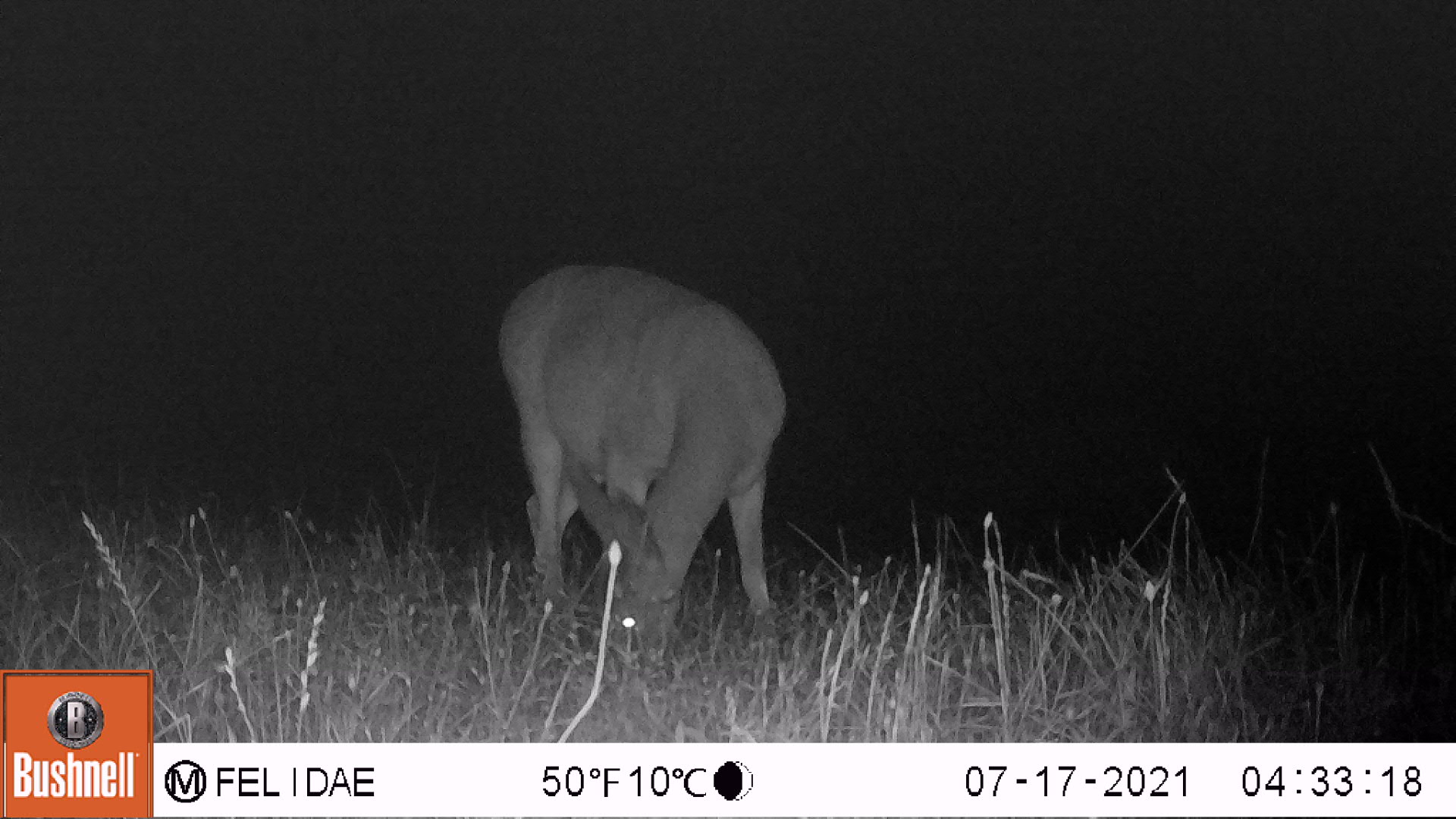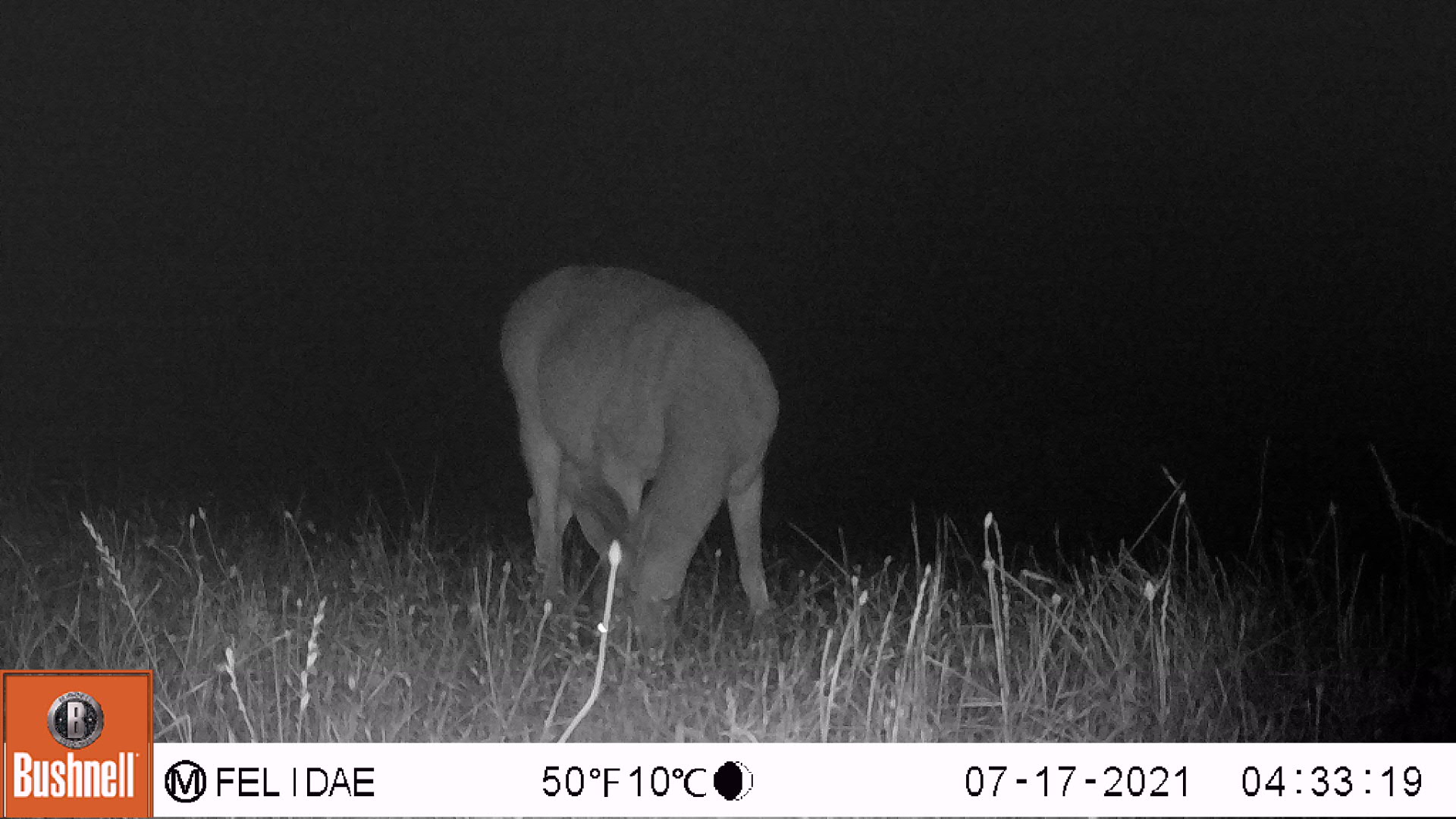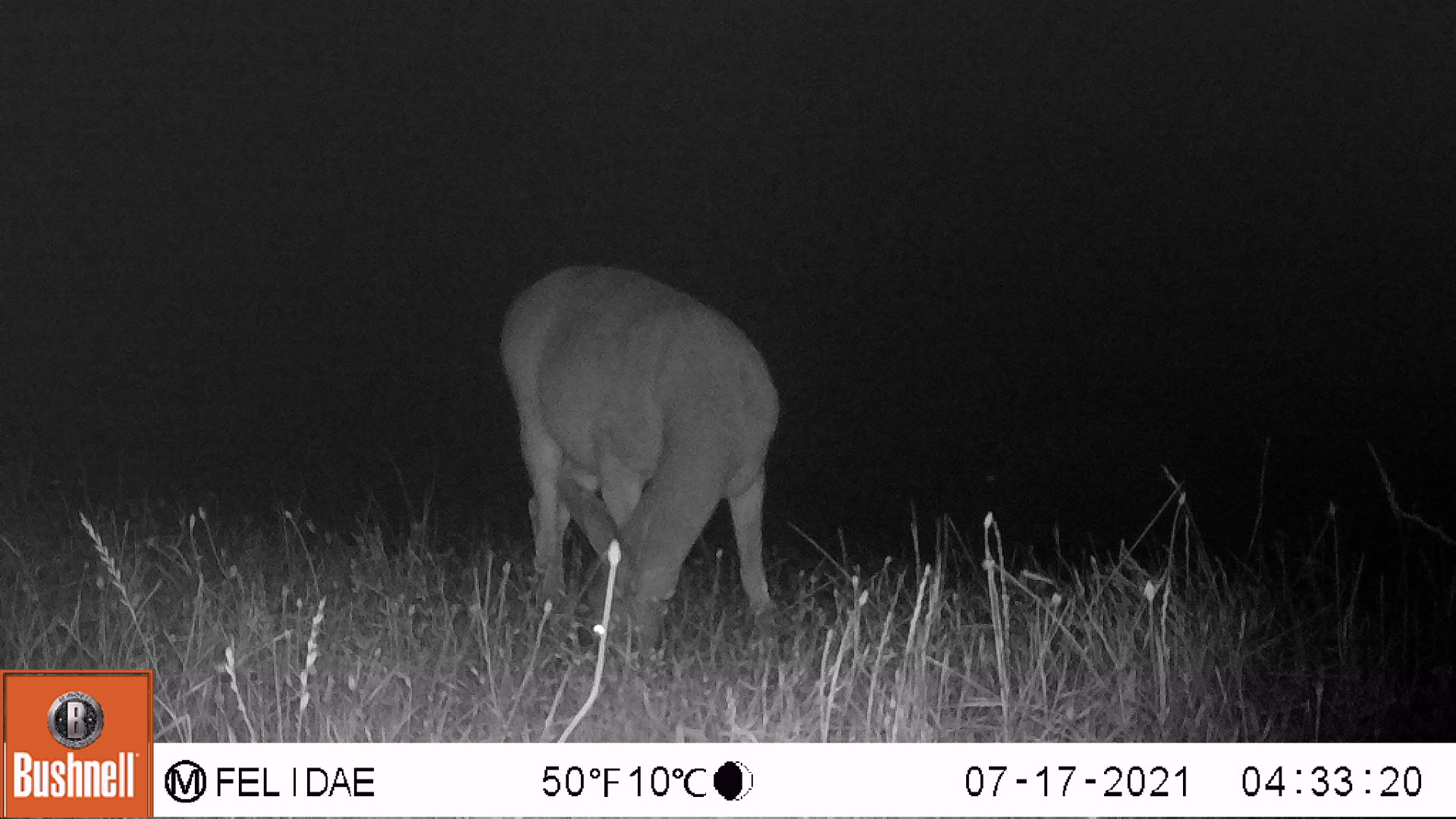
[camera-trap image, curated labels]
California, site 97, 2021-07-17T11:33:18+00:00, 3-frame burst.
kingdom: Animalia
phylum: Chordata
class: Mammalia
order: Artiodactyla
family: Cervidae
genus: Odocoileus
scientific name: Odocoileus hemionus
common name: mule deer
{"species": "mule deer (Odocoileus hemionus)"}